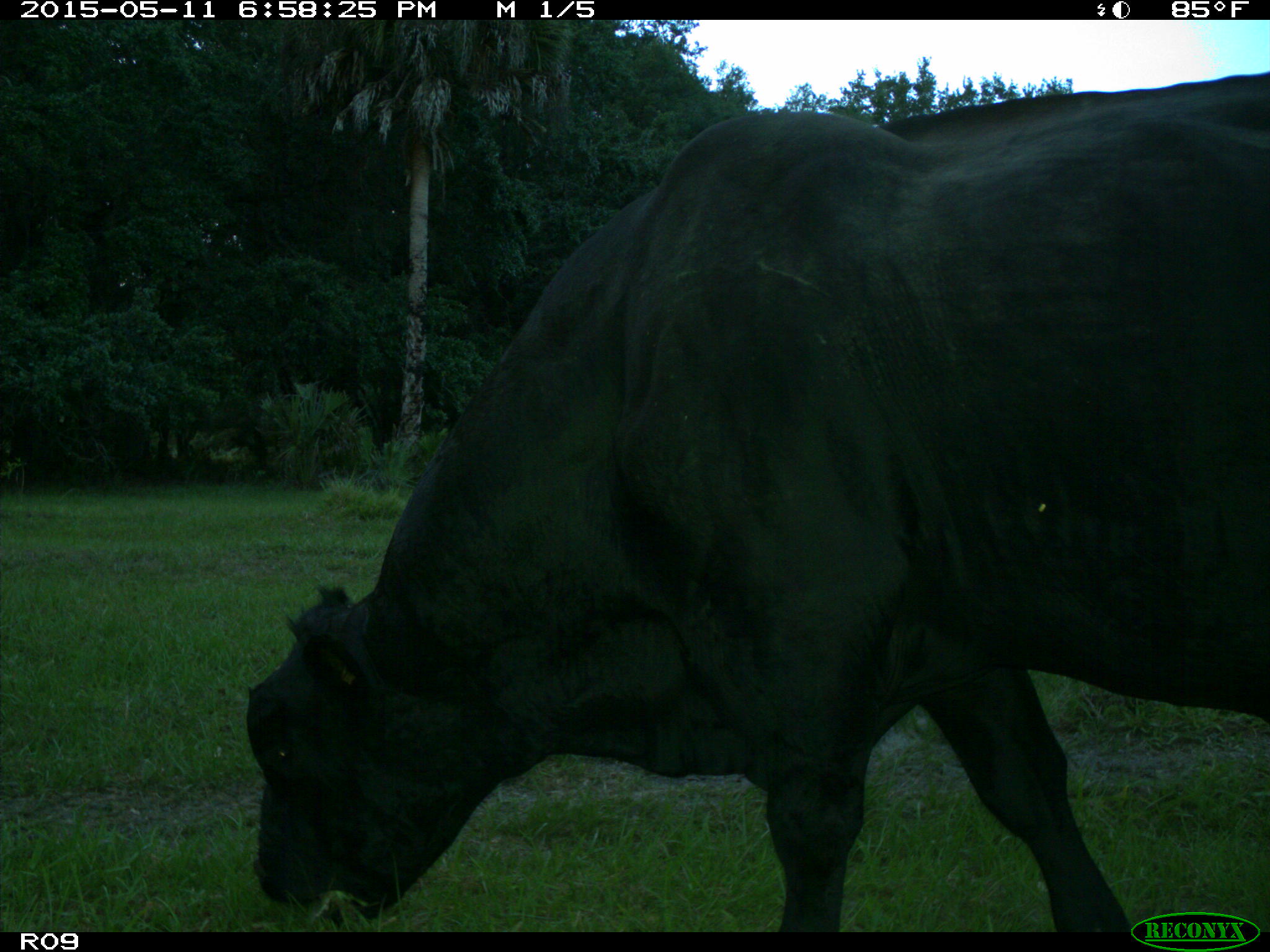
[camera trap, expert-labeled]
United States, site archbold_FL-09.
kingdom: Animalia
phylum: Chordata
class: Mammalia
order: Artiodactyla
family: Bovidae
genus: Bos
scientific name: Bos taurus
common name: domestic cow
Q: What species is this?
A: Bos taurus (domestic cow).